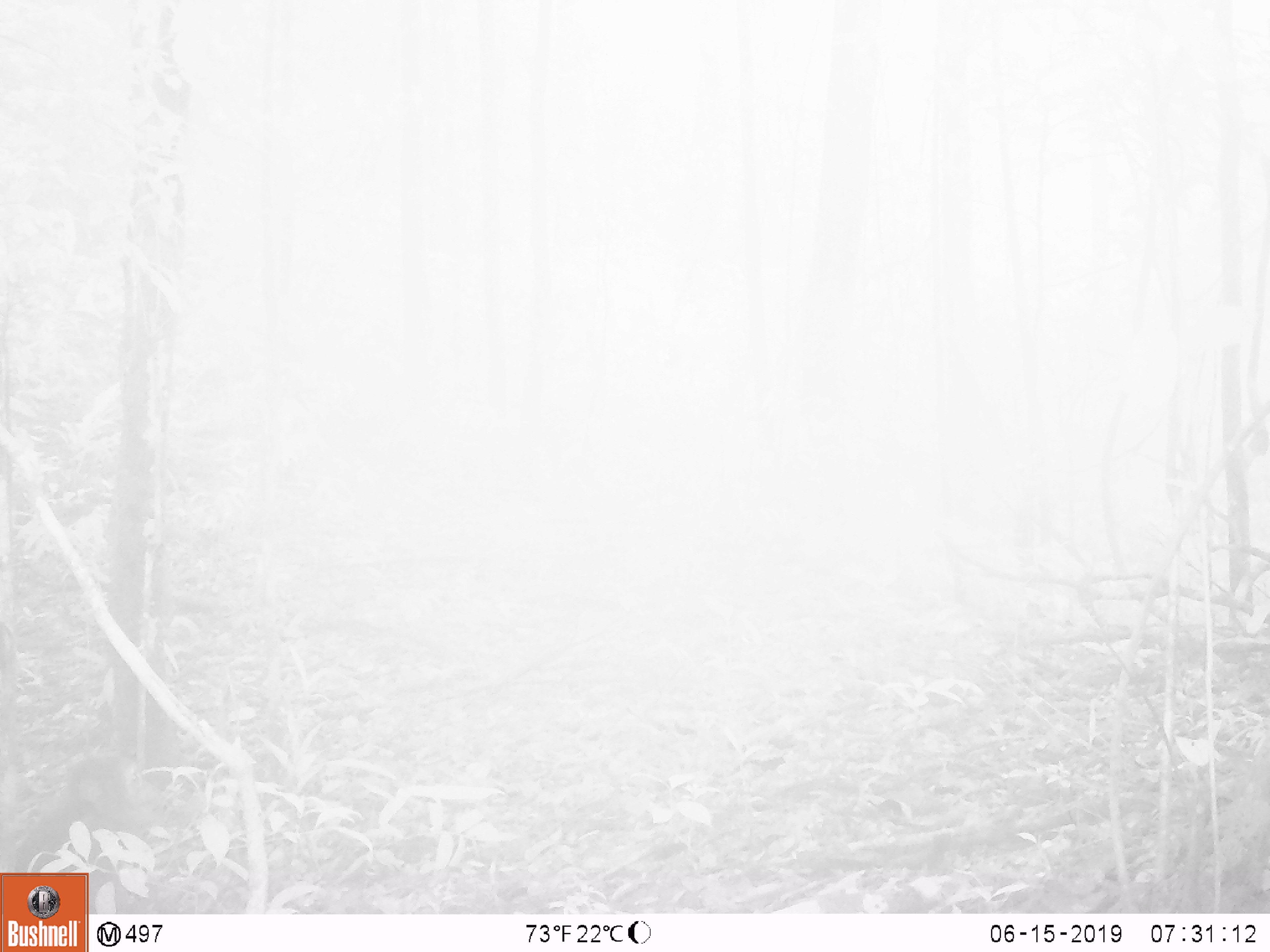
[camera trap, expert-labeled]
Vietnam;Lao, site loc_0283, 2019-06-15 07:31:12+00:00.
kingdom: Animalia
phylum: Chordata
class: Mammalia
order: Primates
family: Cercopithecidae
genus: Macaca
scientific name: Macaca arctoides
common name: stump-tailed macaque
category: stump tailed macaque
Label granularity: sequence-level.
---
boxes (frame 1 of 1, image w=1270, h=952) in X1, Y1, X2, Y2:
stump tailed macaque: 21, 752, 167, 914